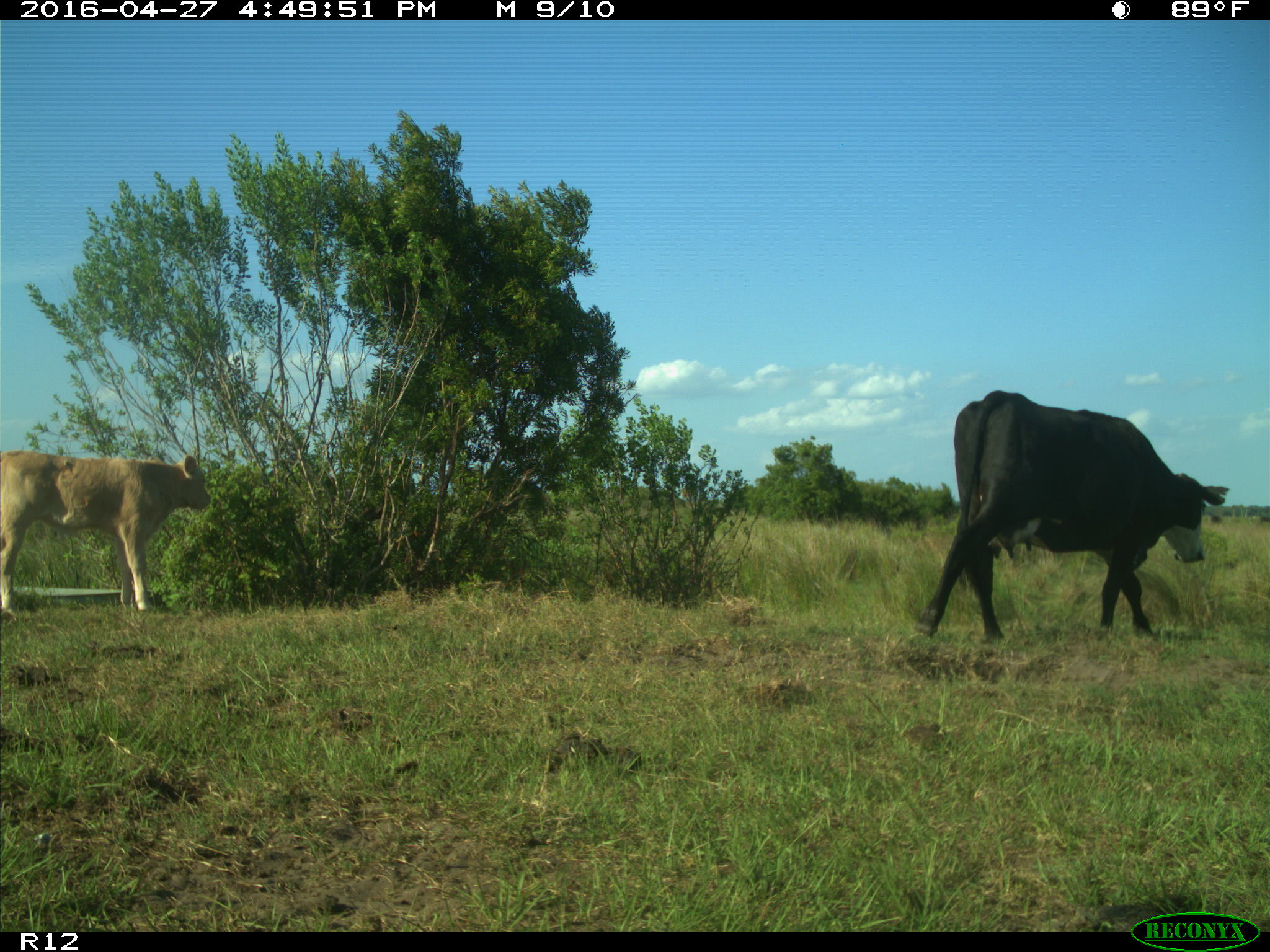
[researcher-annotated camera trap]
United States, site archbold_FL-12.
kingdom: Animalia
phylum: Chordata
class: Mammalia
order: Artiodactyla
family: Bovidae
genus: Bos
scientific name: Bos taurus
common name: domestic cow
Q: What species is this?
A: Bos taurus (domestic cow).